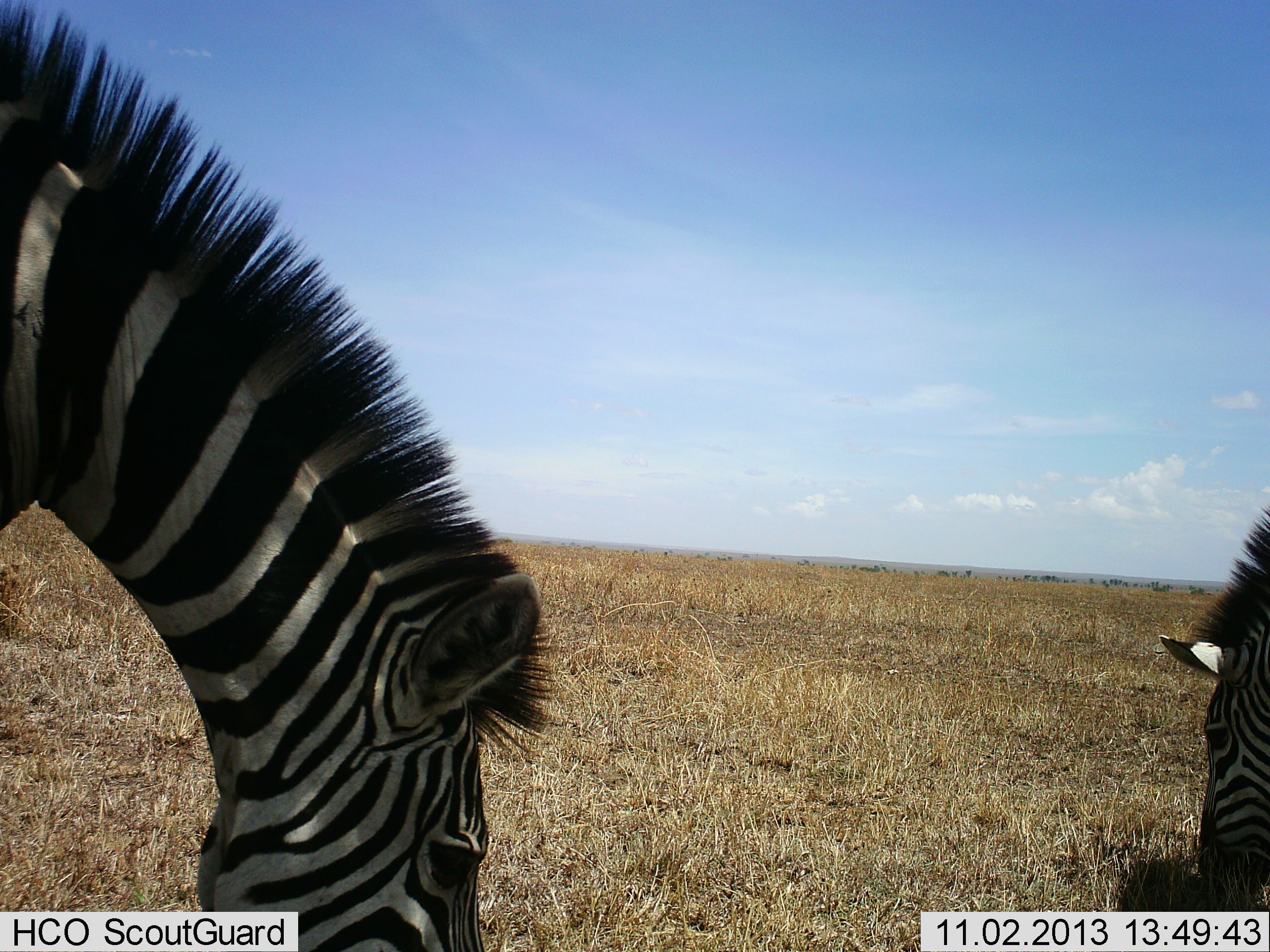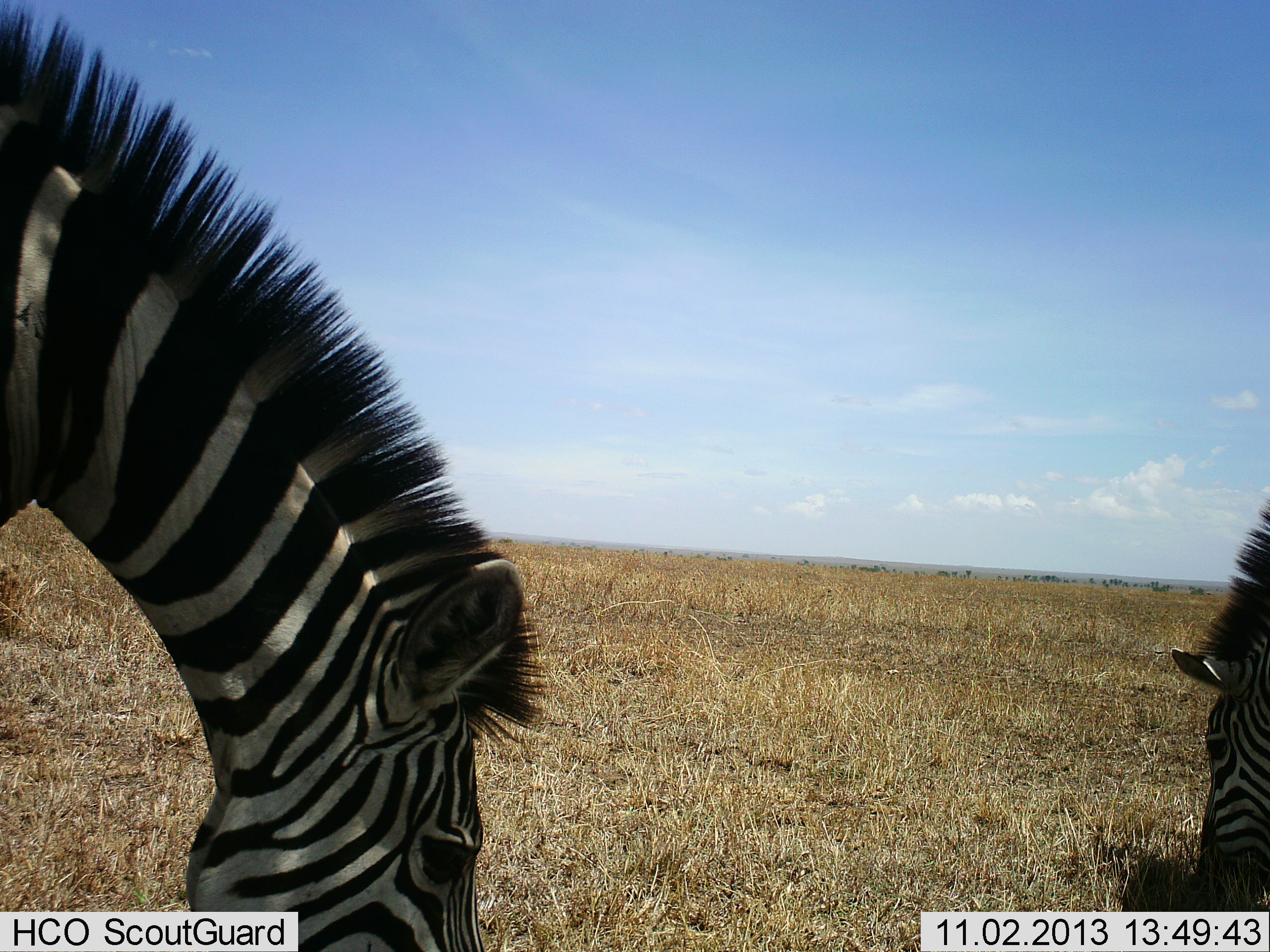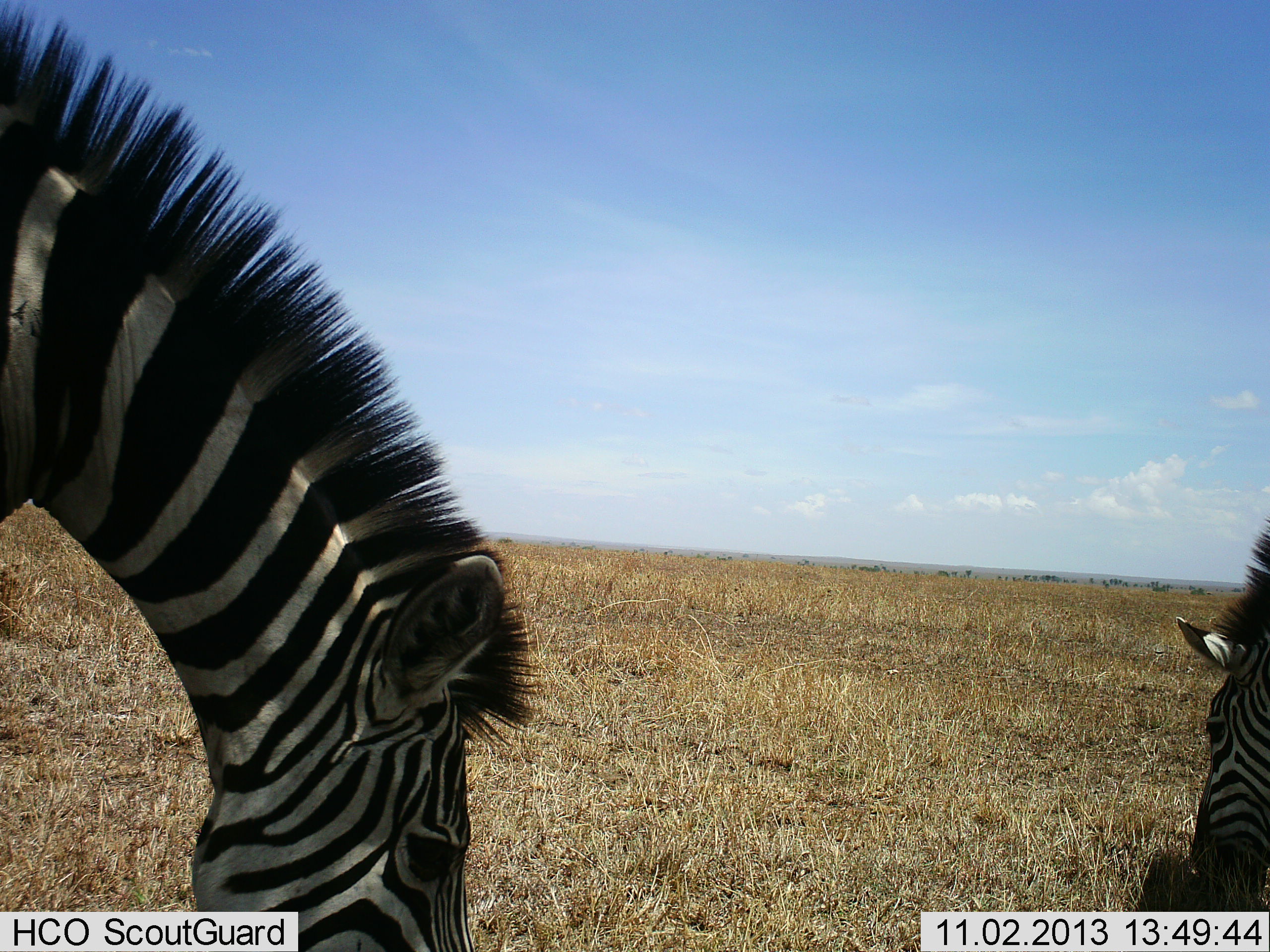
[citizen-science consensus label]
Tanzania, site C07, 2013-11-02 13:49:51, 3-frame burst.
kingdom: Animalia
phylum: Chordata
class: Mammalia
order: Perissodactyla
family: Equidae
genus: Equus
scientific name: Equus quagga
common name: plains zebra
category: zebra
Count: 2.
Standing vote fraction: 0%.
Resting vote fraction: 0%.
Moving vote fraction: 0%.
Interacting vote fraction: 0%.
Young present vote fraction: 0%.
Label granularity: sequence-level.